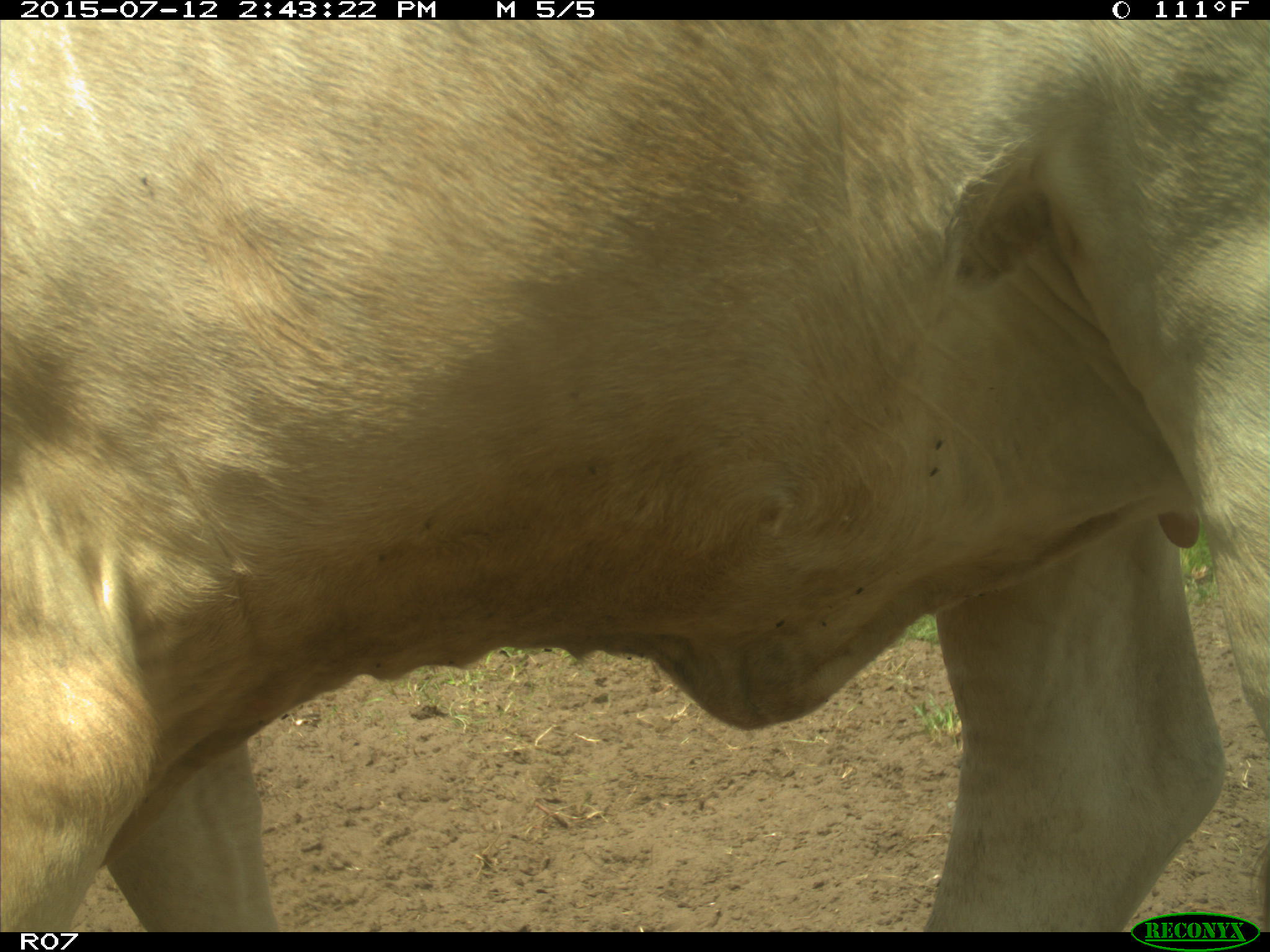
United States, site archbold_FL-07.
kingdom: Animalia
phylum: Chordata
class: Mammalia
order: Artiodactyla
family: Bovidae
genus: Bos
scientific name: Bos taurus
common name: domestic cow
Bos taurus (domestic cow).